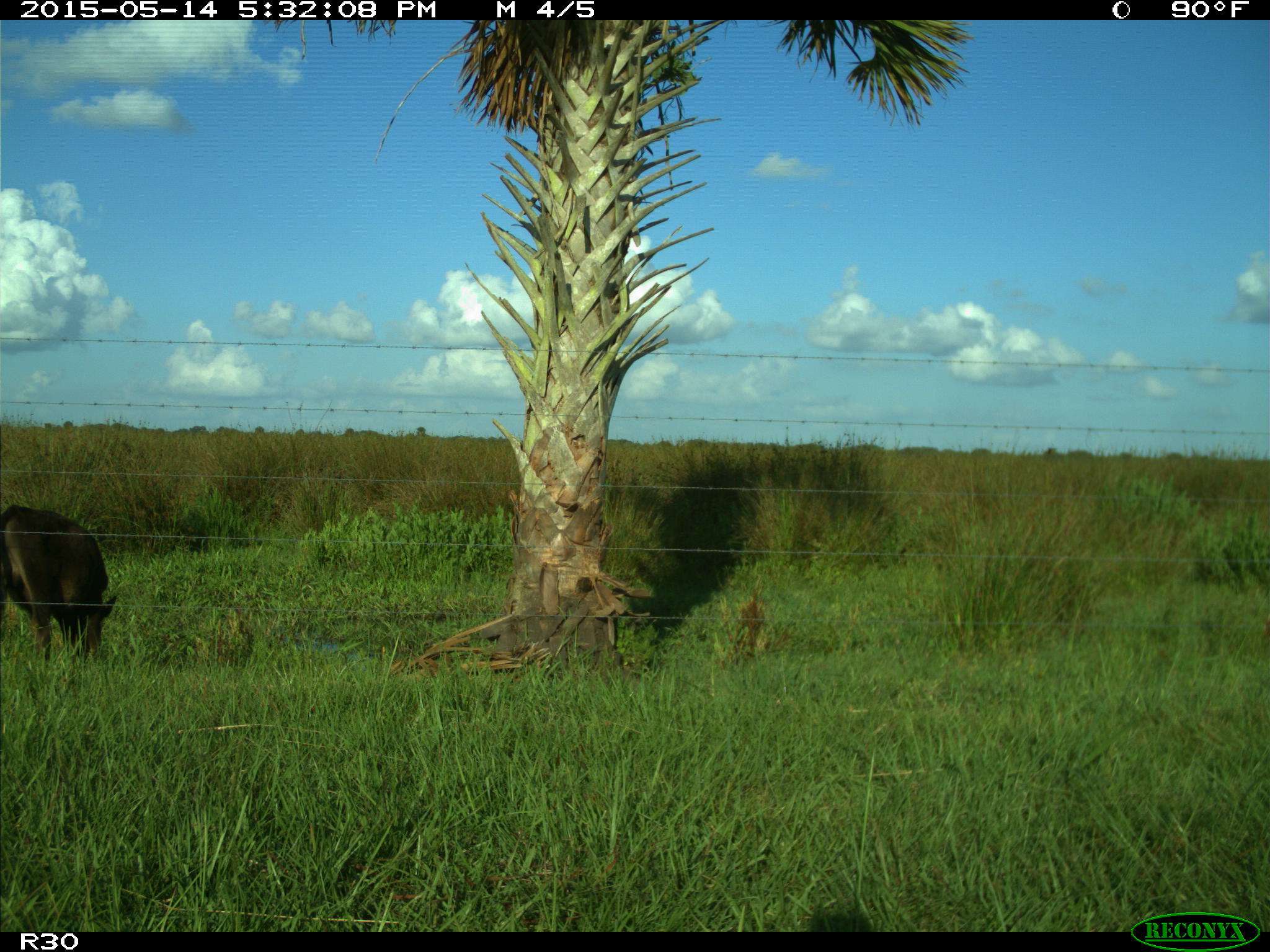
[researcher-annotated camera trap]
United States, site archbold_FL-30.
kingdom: Animalia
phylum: Chordata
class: Mammalia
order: Artiodactyla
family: Bovidae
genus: Bos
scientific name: Bos taurus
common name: domestic cow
Bos taurus (domestic cow).